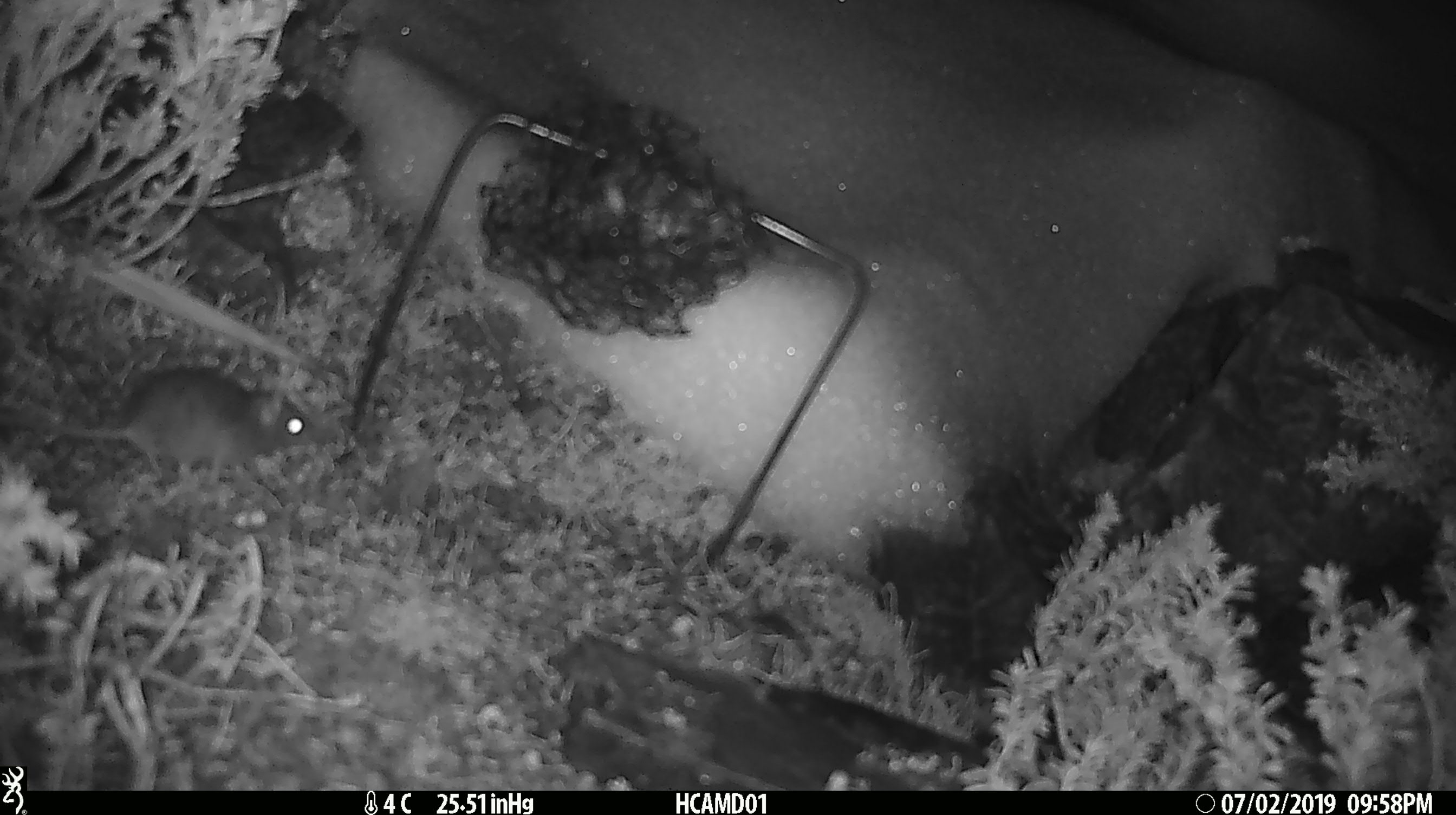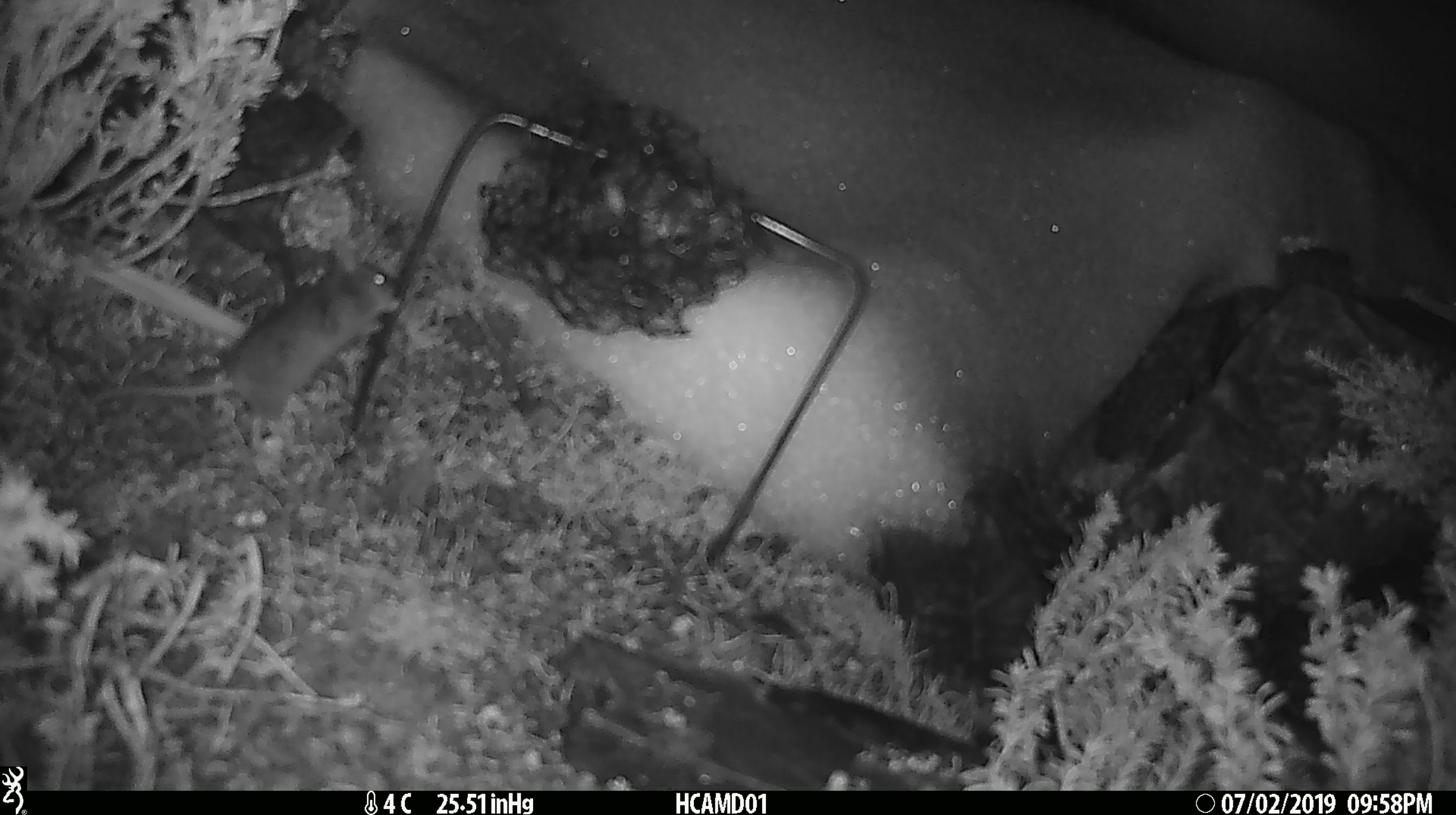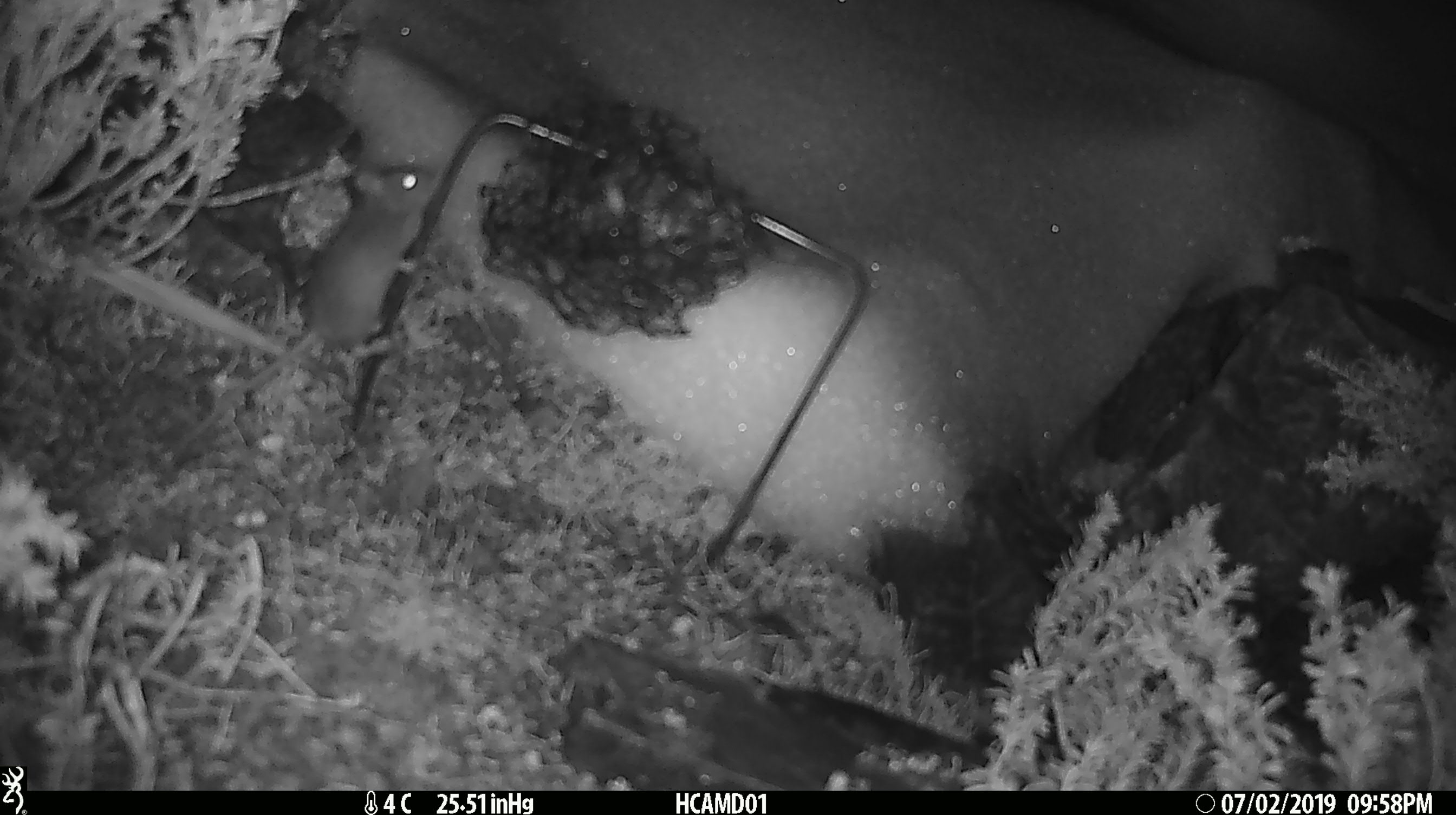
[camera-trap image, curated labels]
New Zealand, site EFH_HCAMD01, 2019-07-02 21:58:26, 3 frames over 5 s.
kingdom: Animalia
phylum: Chordata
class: Mammalia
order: Rodentia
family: Muridae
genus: Mus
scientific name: Mus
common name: mouse